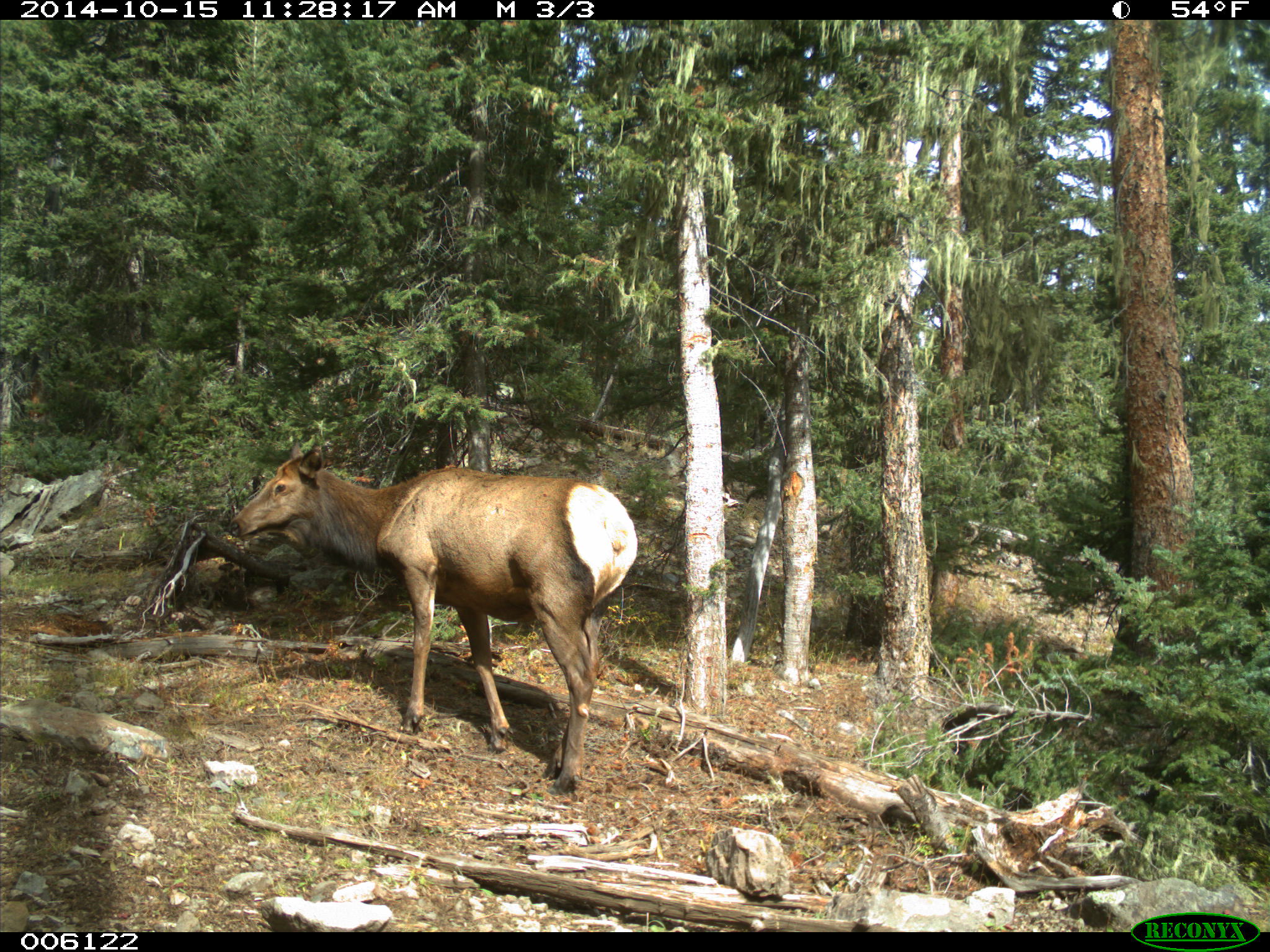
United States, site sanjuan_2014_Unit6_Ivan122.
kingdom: Animalia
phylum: Chordata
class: Mammalia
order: Artiodactyla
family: Cervidae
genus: Cervus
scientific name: Cervus elaphus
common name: red deer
Cervus elaphus (red deer).